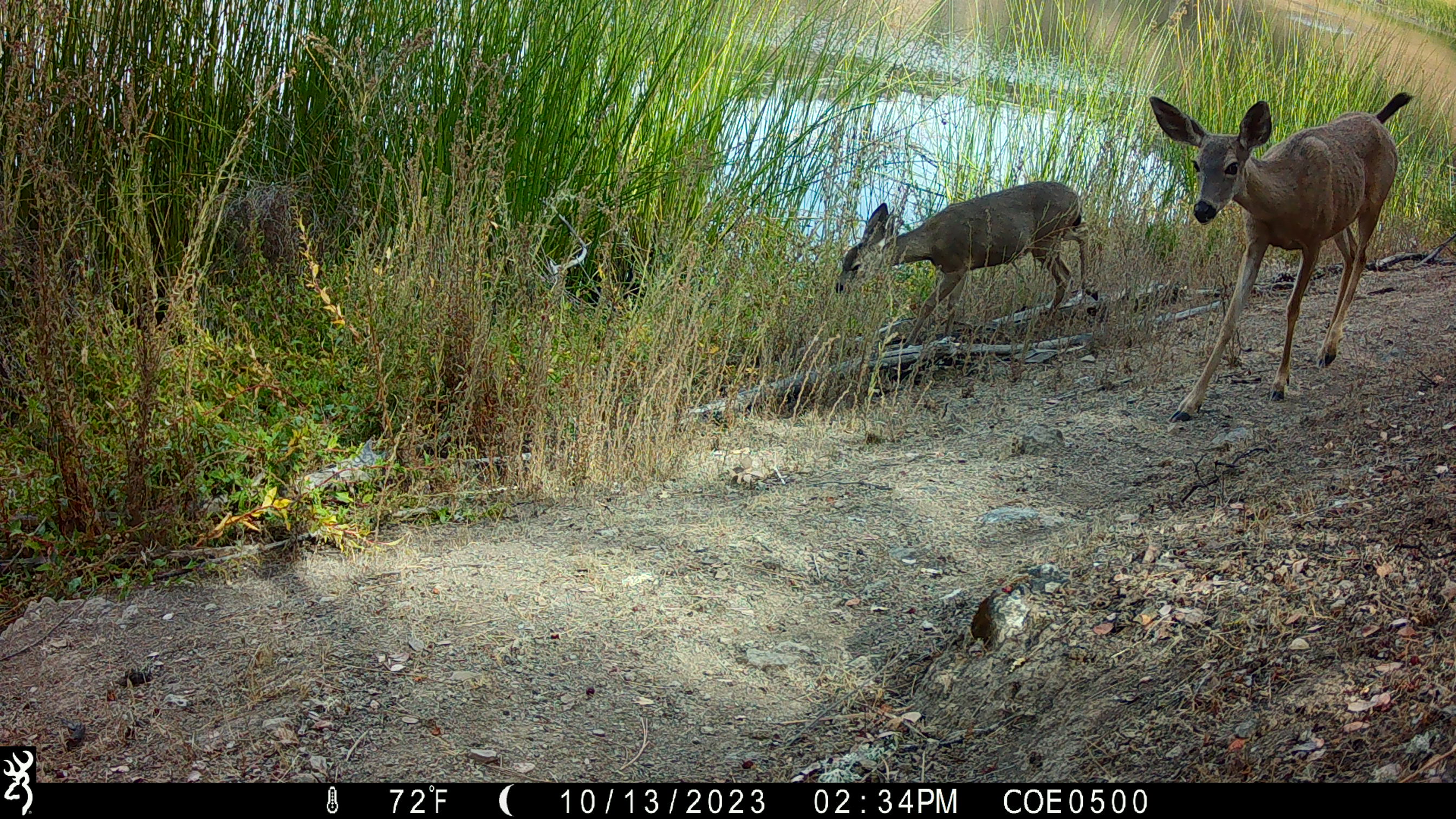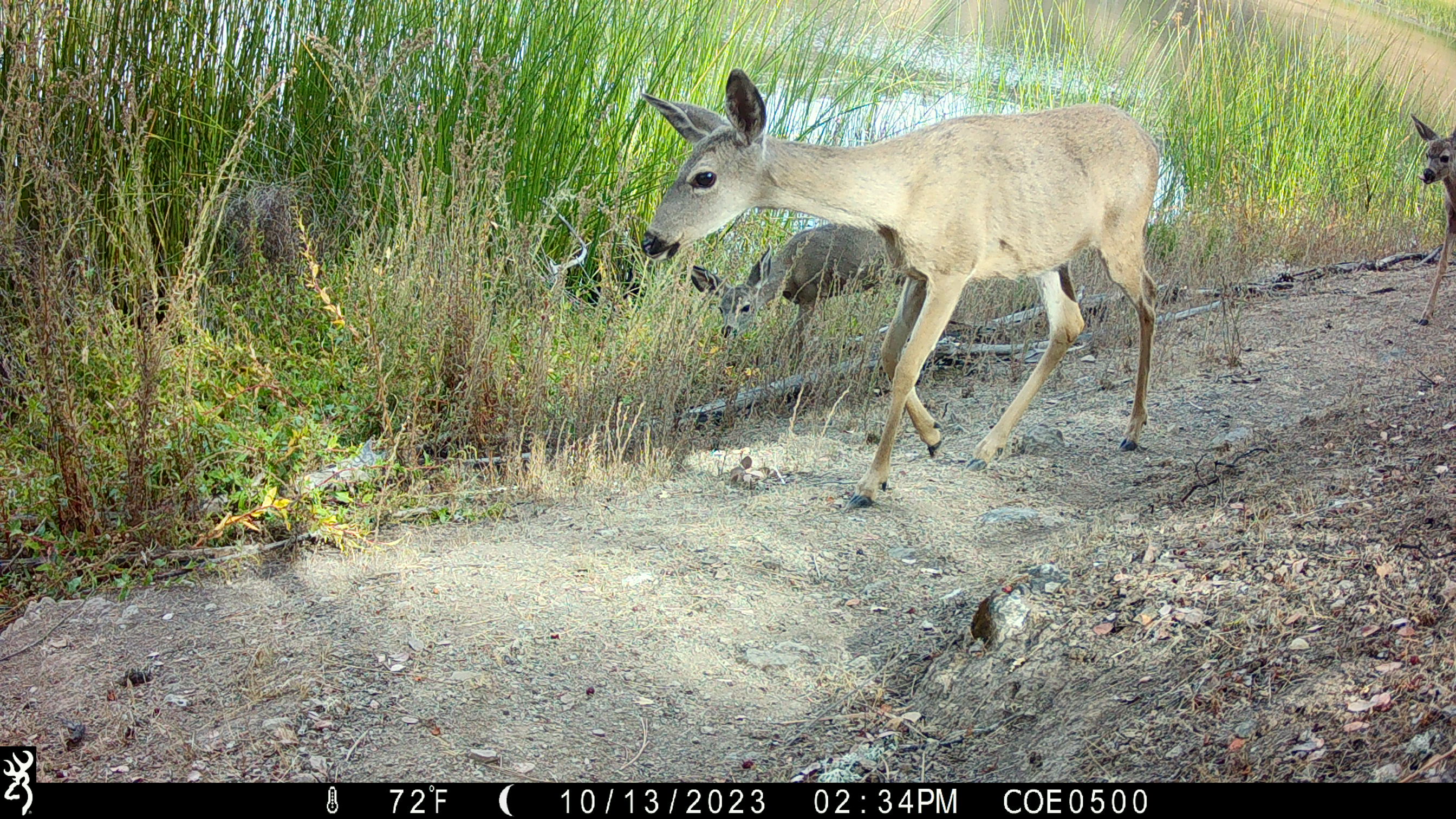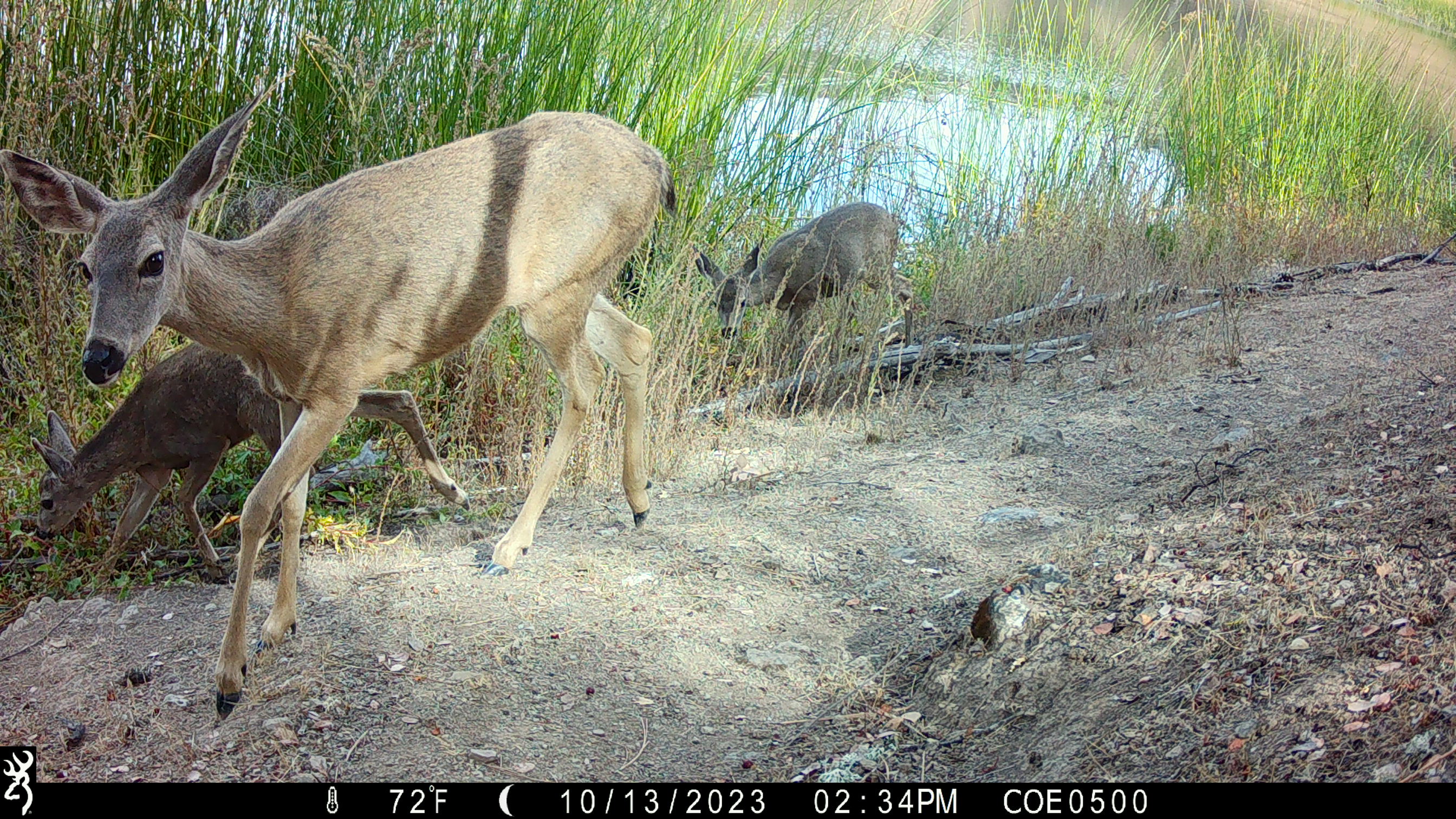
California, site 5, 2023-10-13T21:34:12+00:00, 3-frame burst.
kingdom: Animalia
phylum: Chordata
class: Mammalia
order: Artiodactyla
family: Cervidae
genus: Odocoileus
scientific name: Odocoileus hemionus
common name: mule deer